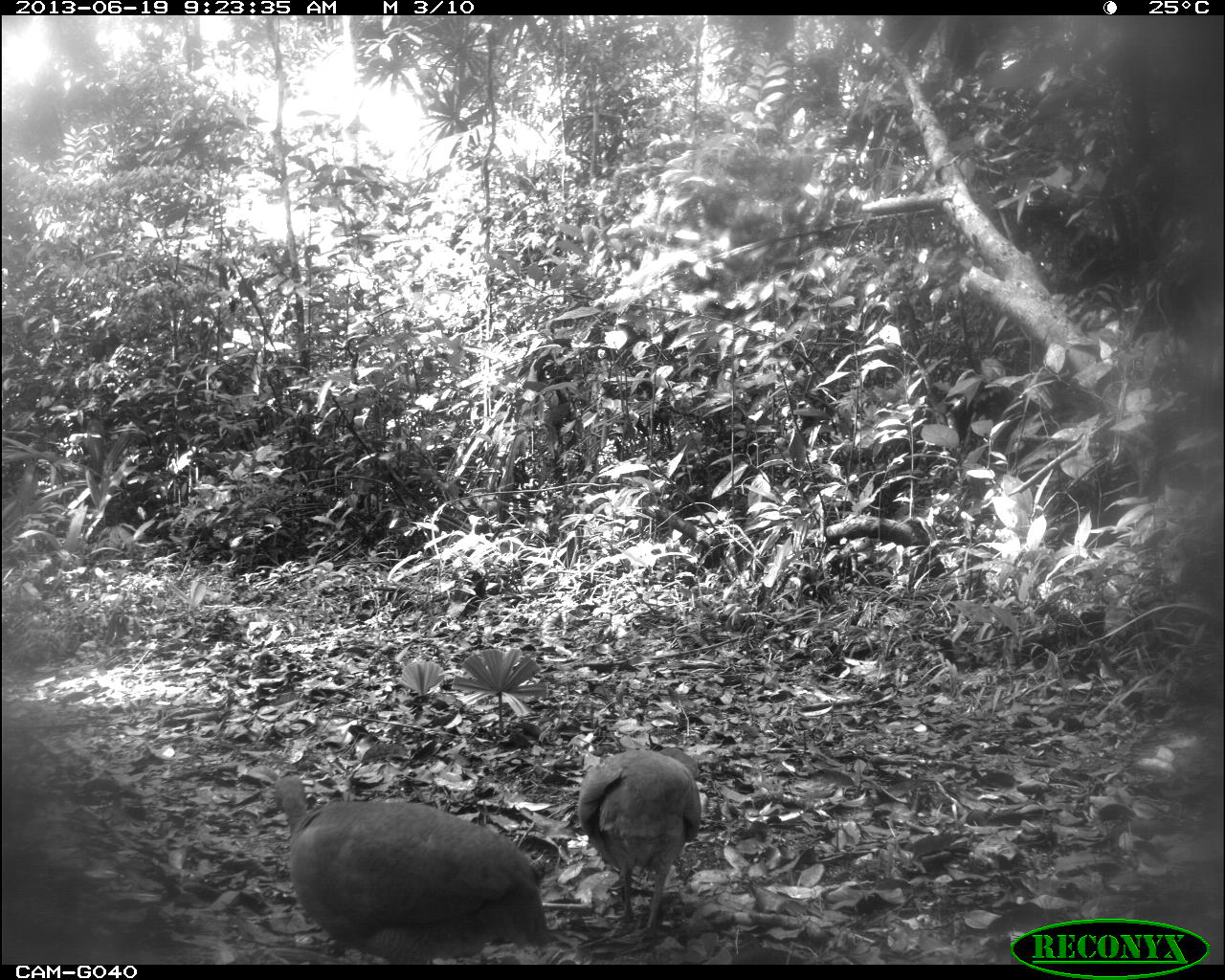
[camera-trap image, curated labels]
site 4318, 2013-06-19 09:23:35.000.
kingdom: Animalia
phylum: Chordata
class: Aves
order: Tinamiformes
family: Tinamidae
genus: Tinamus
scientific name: Tinamus major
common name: great tinamou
Tinamus major (great tinamou), count 2.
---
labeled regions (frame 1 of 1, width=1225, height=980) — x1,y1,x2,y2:
tinamus major: 274,775,551,964; 578,747,701,944